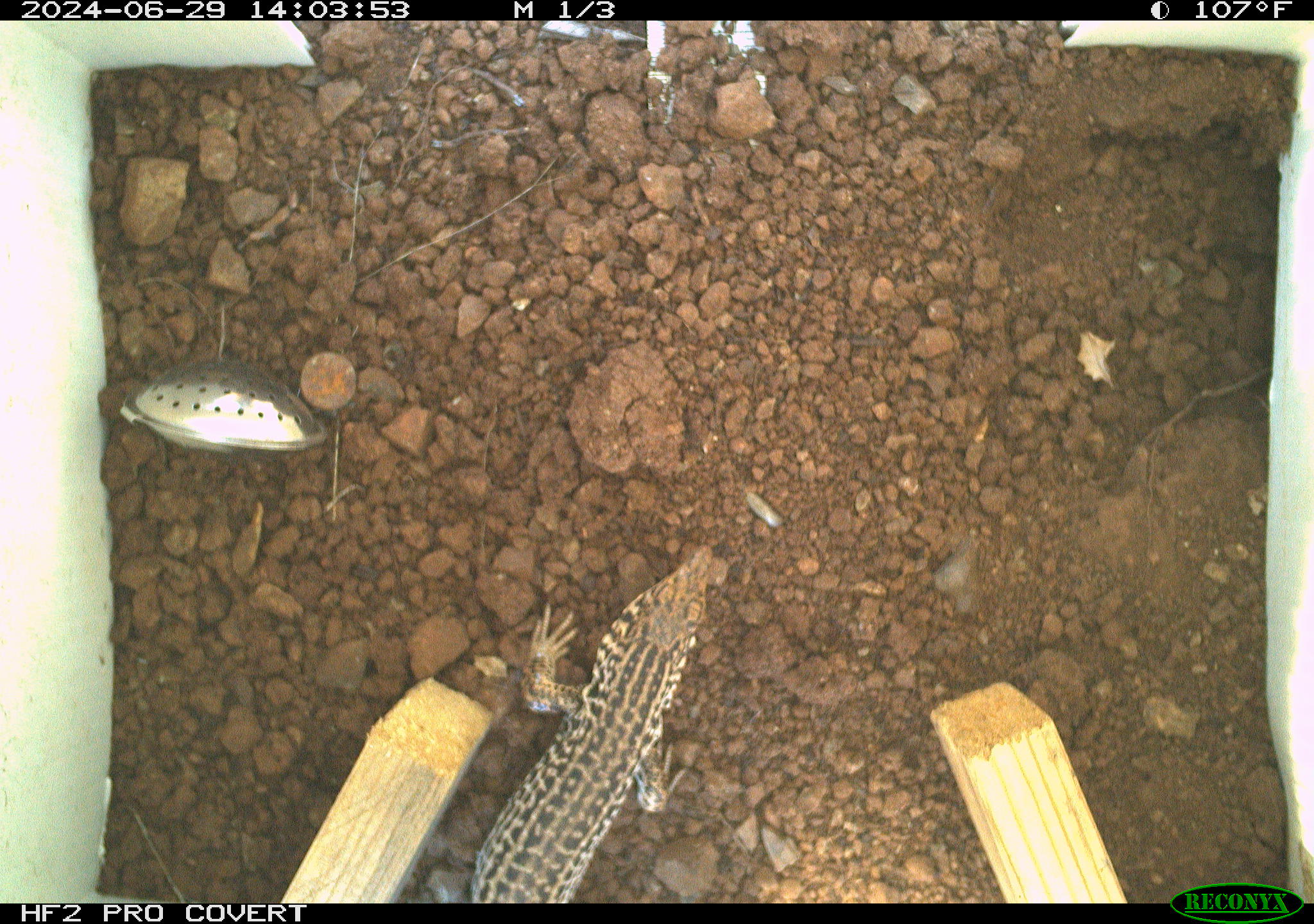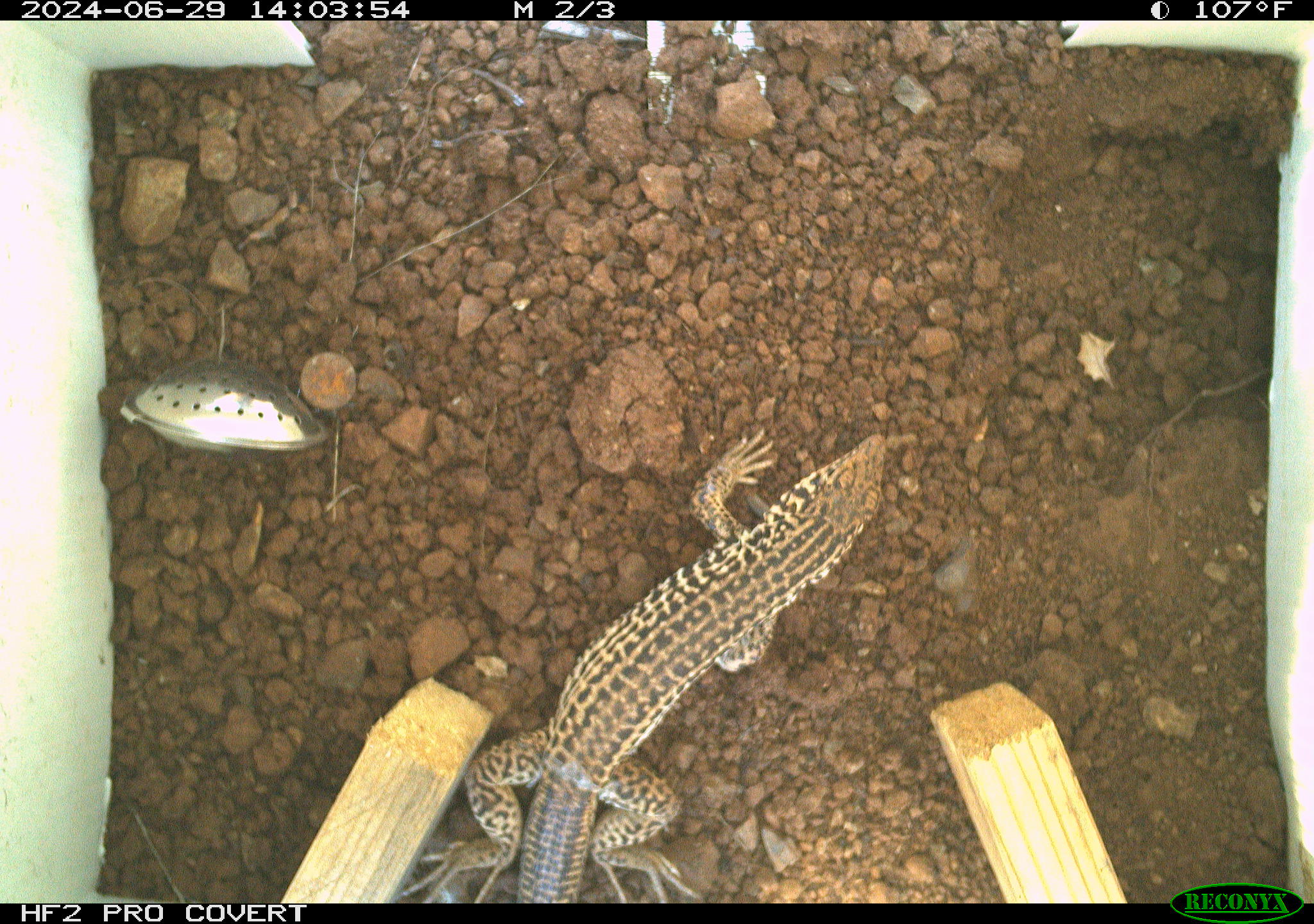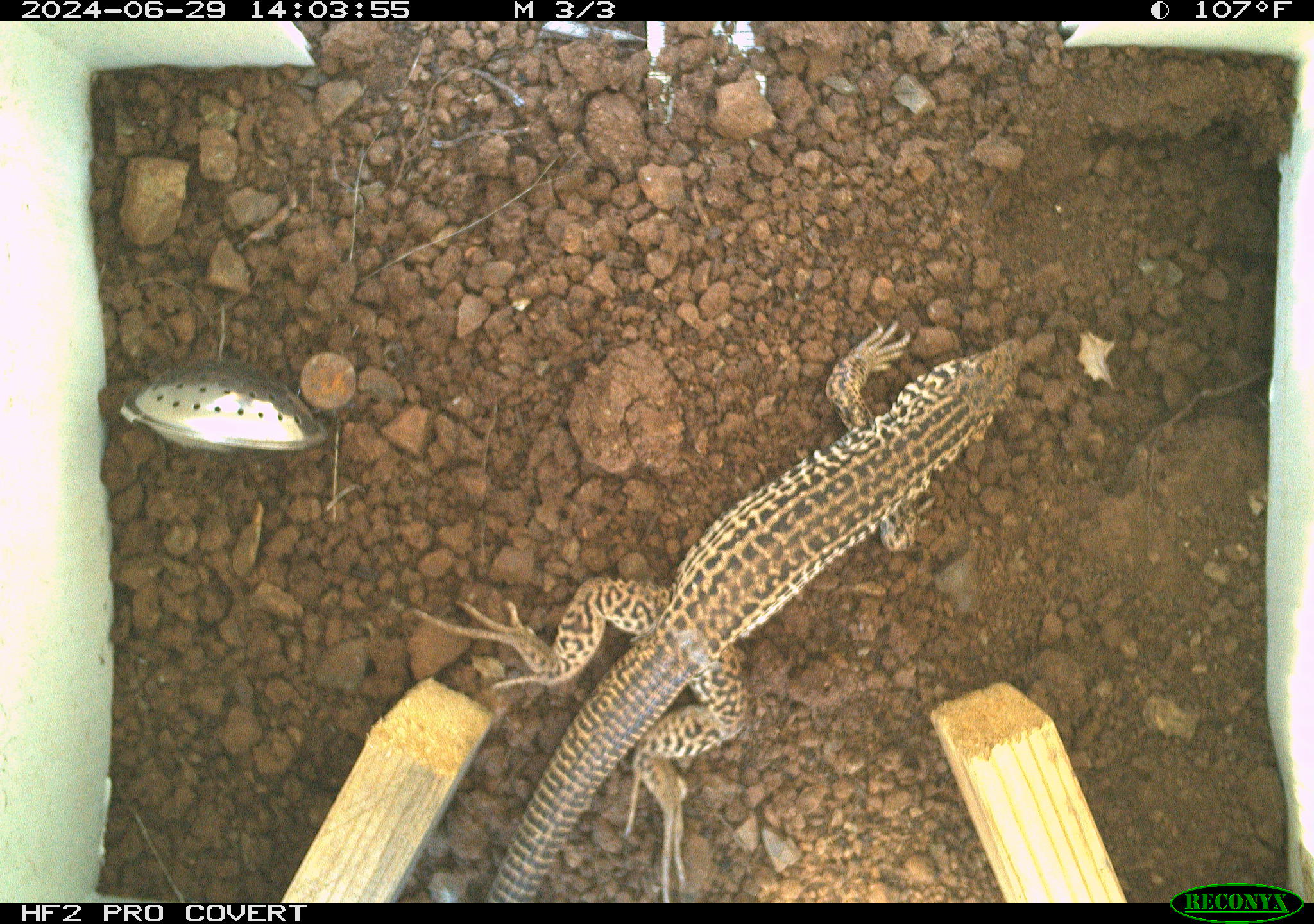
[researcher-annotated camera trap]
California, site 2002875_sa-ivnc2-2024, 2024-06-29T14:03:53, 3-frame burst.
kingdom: Animalia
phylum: Chordata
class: Reptilia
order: Squamata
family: Teiidae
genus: Aspidoscelis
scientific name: Aspidoscelis tigris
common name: western whiptail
Western whiptail (Aspidoscelis tigris).